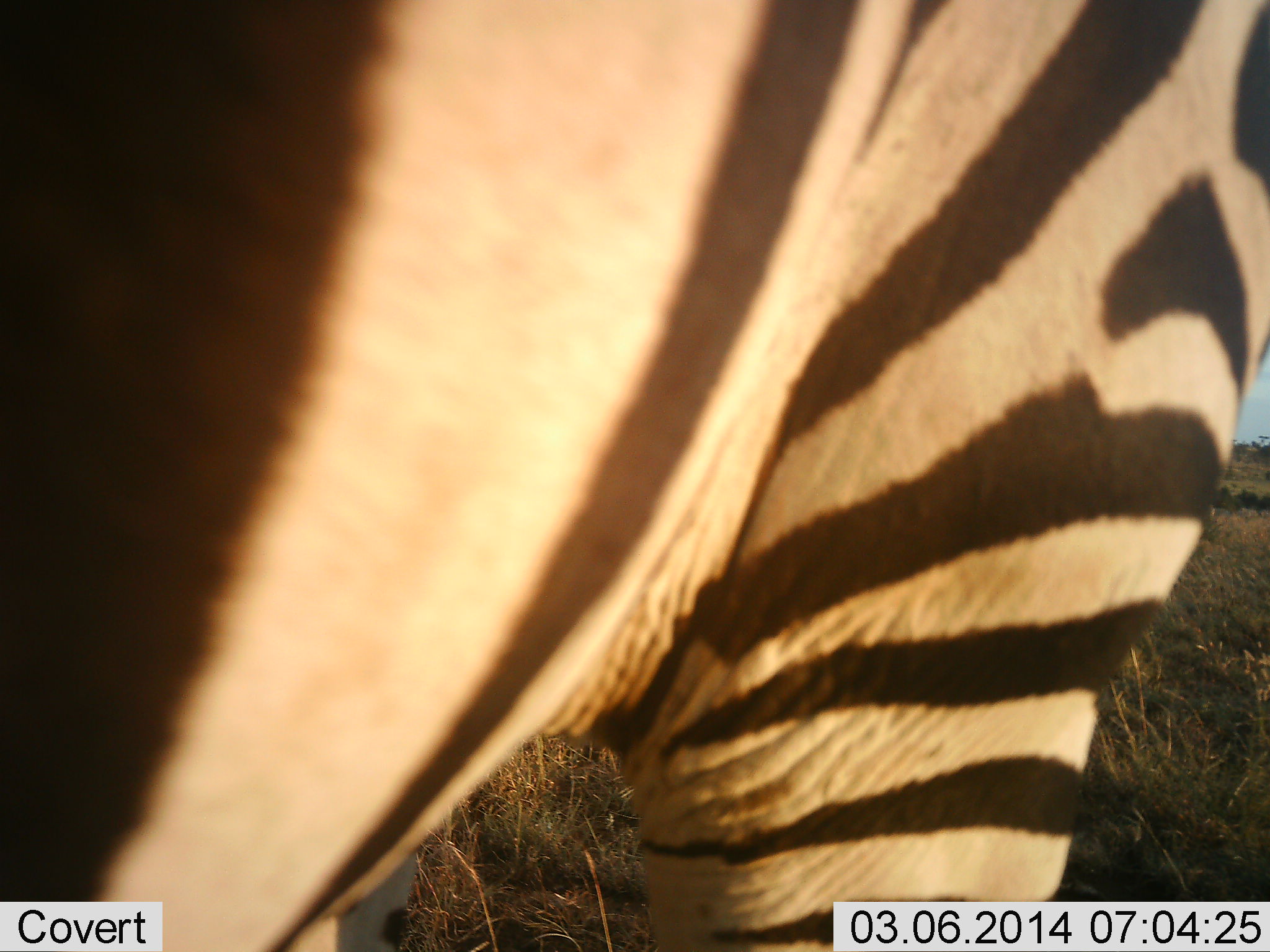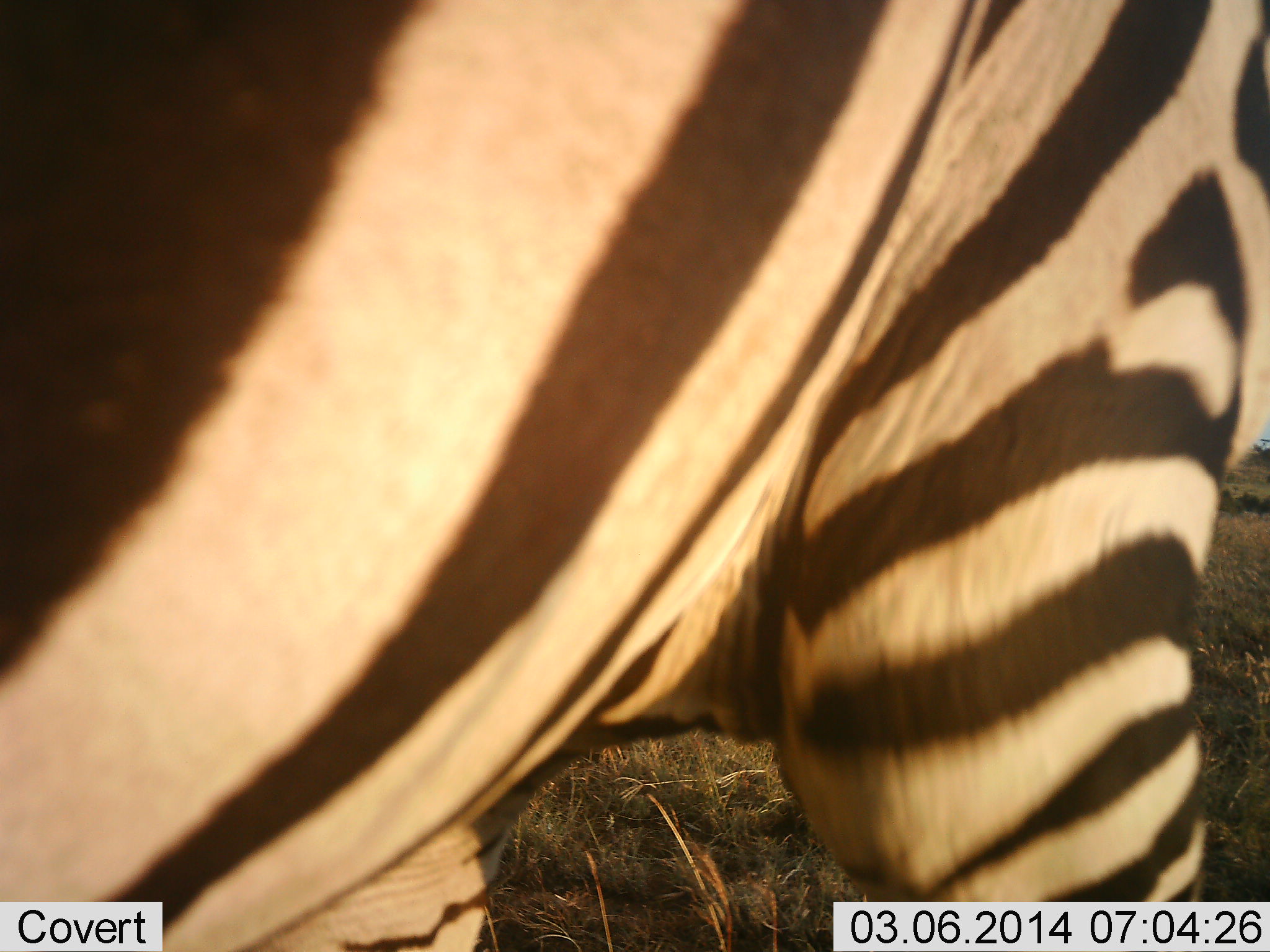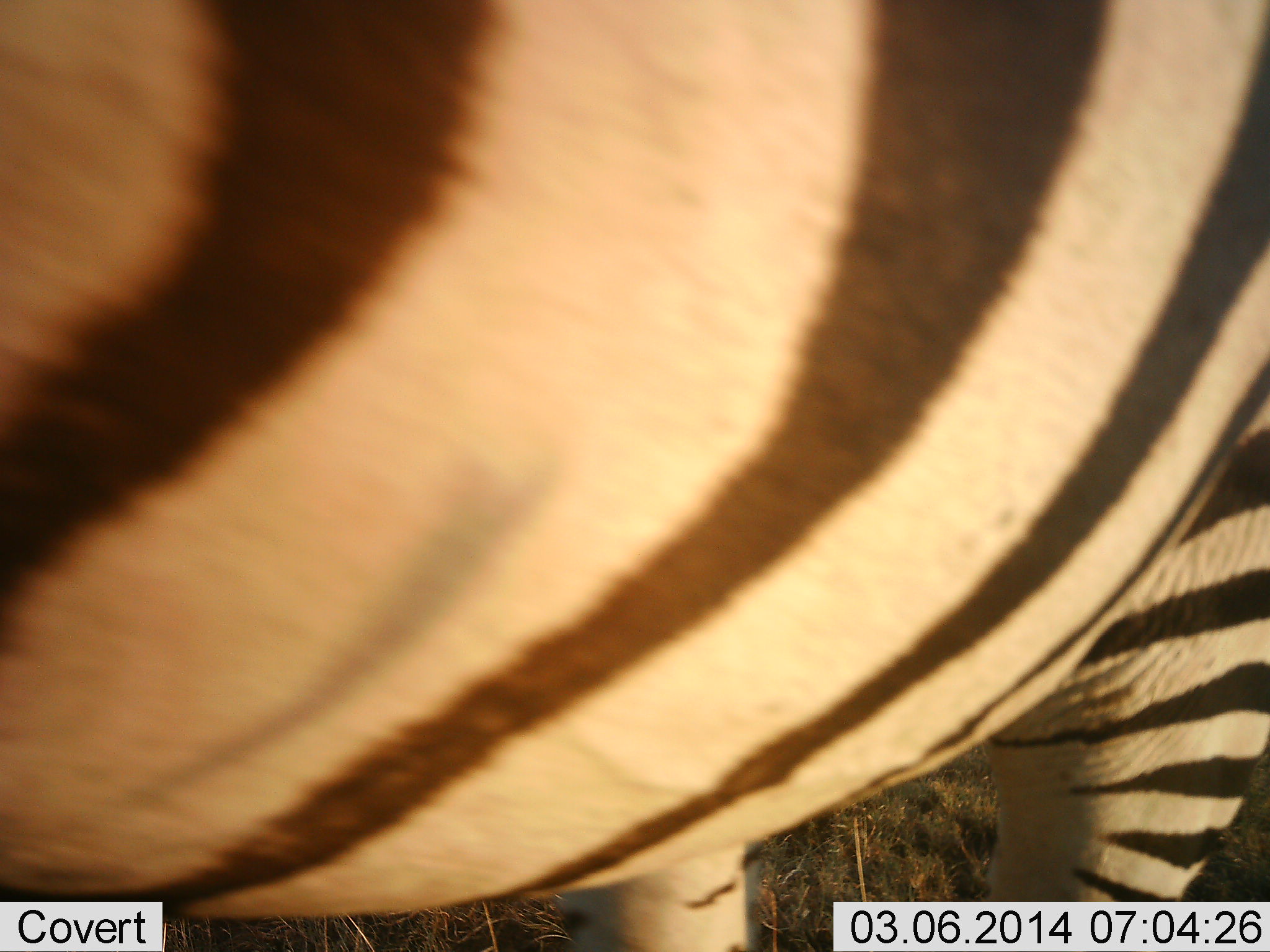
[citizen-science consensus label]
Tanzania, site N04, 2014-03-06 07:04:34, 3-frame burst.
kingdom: Animalia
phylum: Chordata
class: Mammalia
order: Perissodactyla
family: Equidae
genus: Equus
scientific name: Equus quagga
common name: plains zebra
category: zebra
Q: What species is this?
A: Zebra (plains zebra) (Equus quagga).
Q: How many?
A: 1.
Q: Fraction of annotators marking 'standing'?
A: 60%.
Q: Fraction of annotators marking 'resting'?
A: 0%.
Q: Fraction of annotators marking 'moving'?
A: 30%.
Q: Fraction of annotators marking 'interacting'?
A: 0%.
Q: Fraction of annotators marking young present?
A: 0%.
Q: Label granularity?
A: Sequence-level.